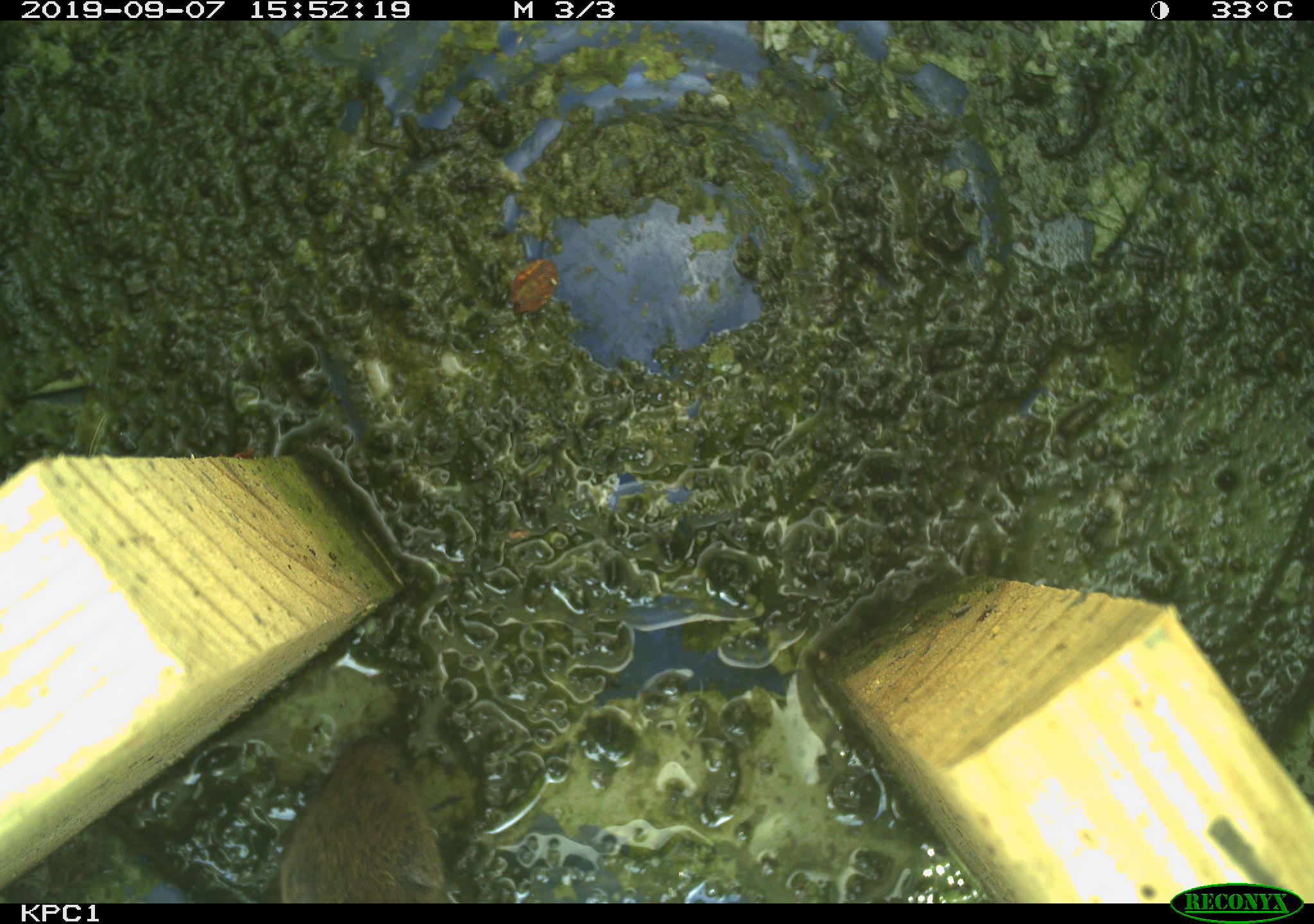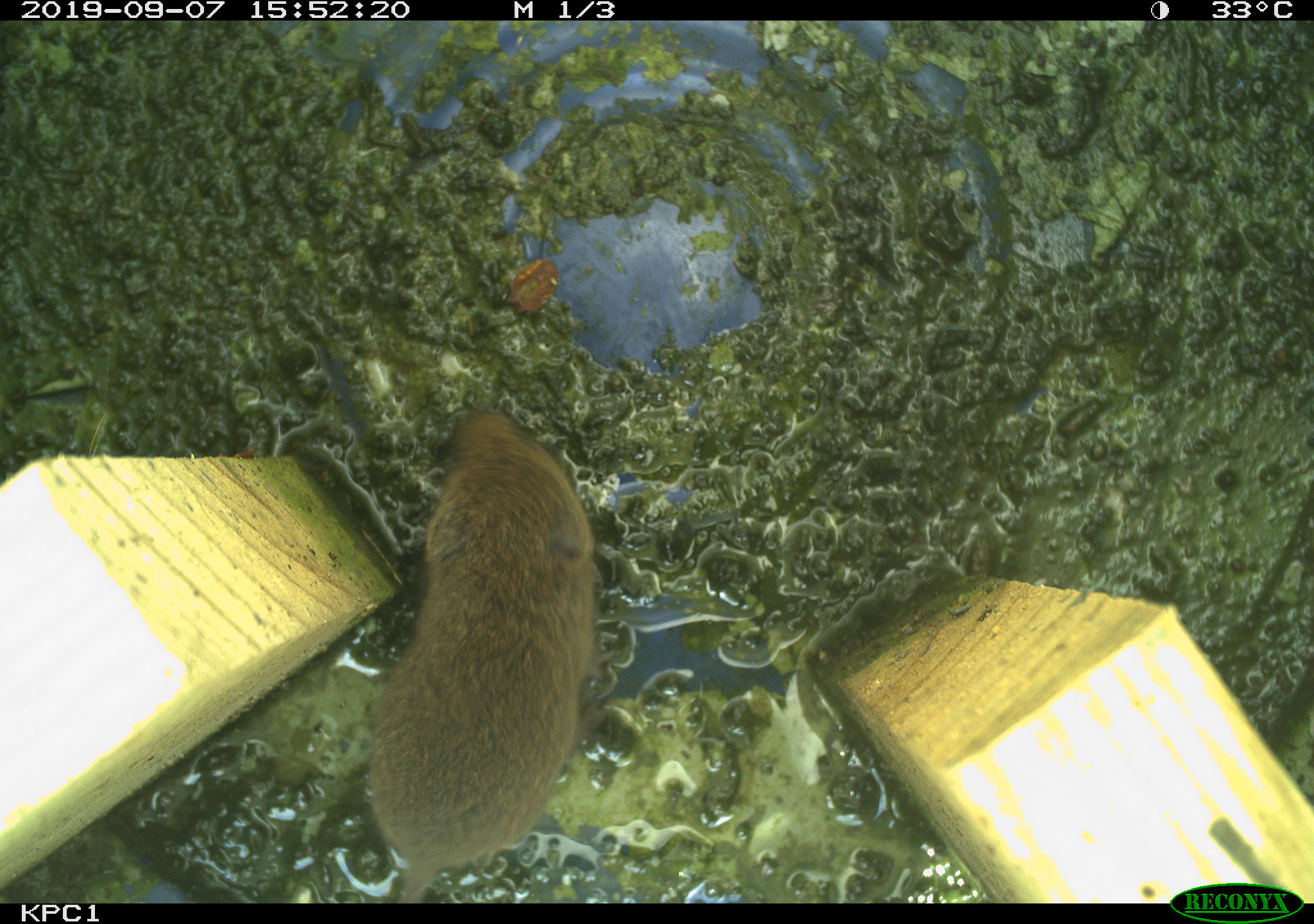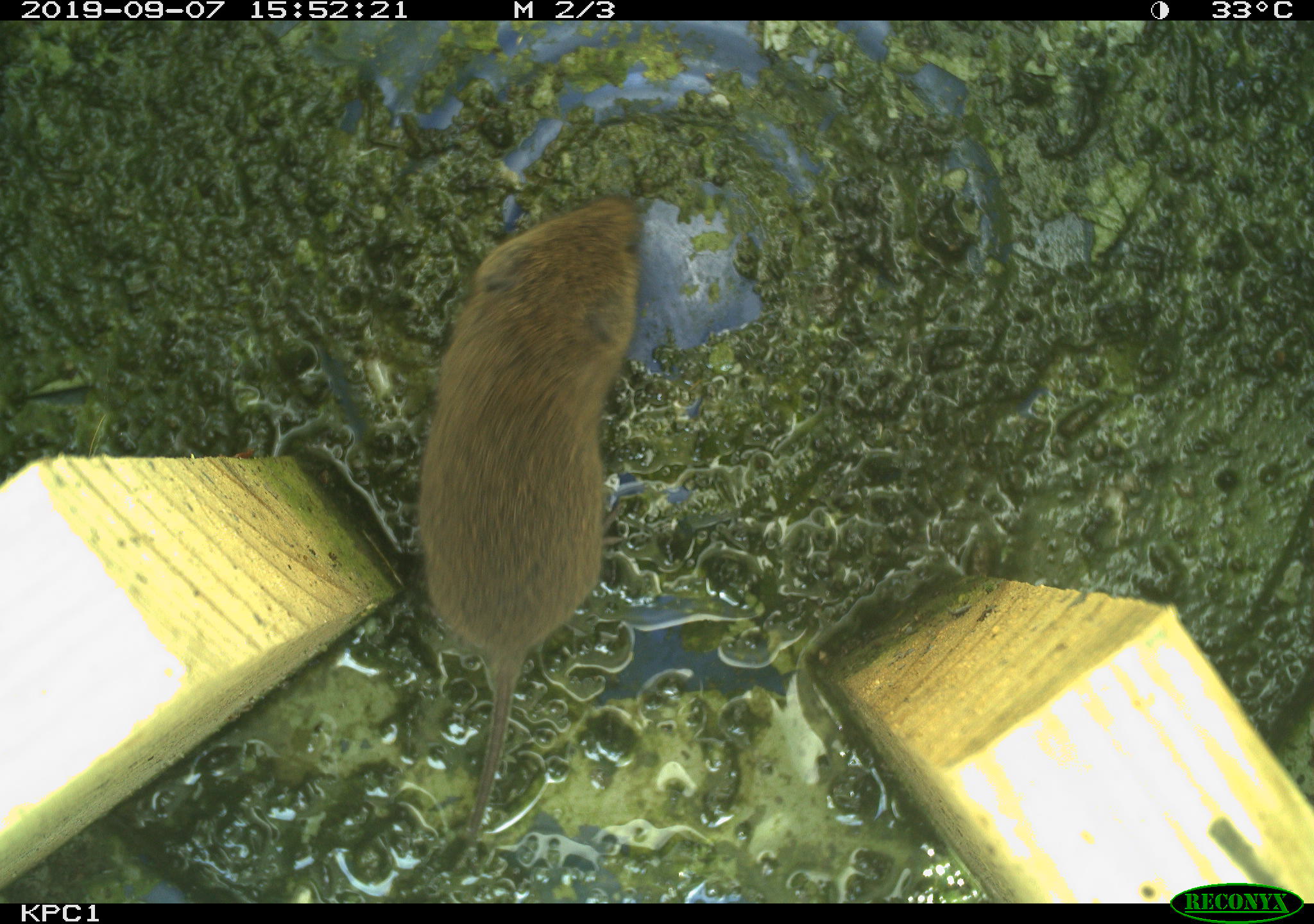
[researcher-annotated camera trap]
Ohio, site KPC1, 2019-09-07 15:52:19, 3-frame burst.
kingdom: Animalia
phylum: Chordata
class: Mammalia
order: Rodentia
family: Cricetidae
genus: Microtus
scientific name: Microtus pennsylvanicus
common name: meadow vole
Meadow vole (Microtus pennsylvanicus).